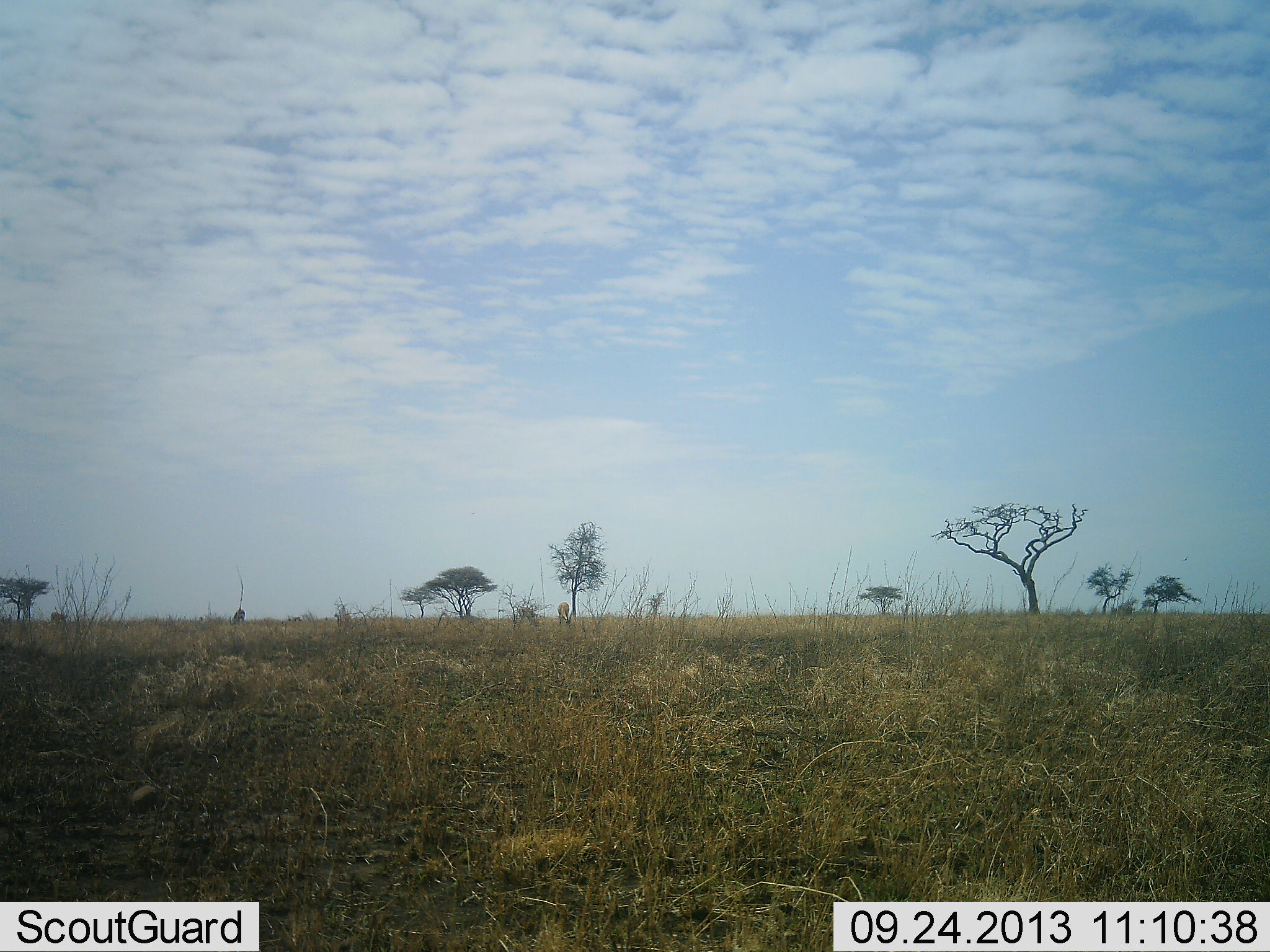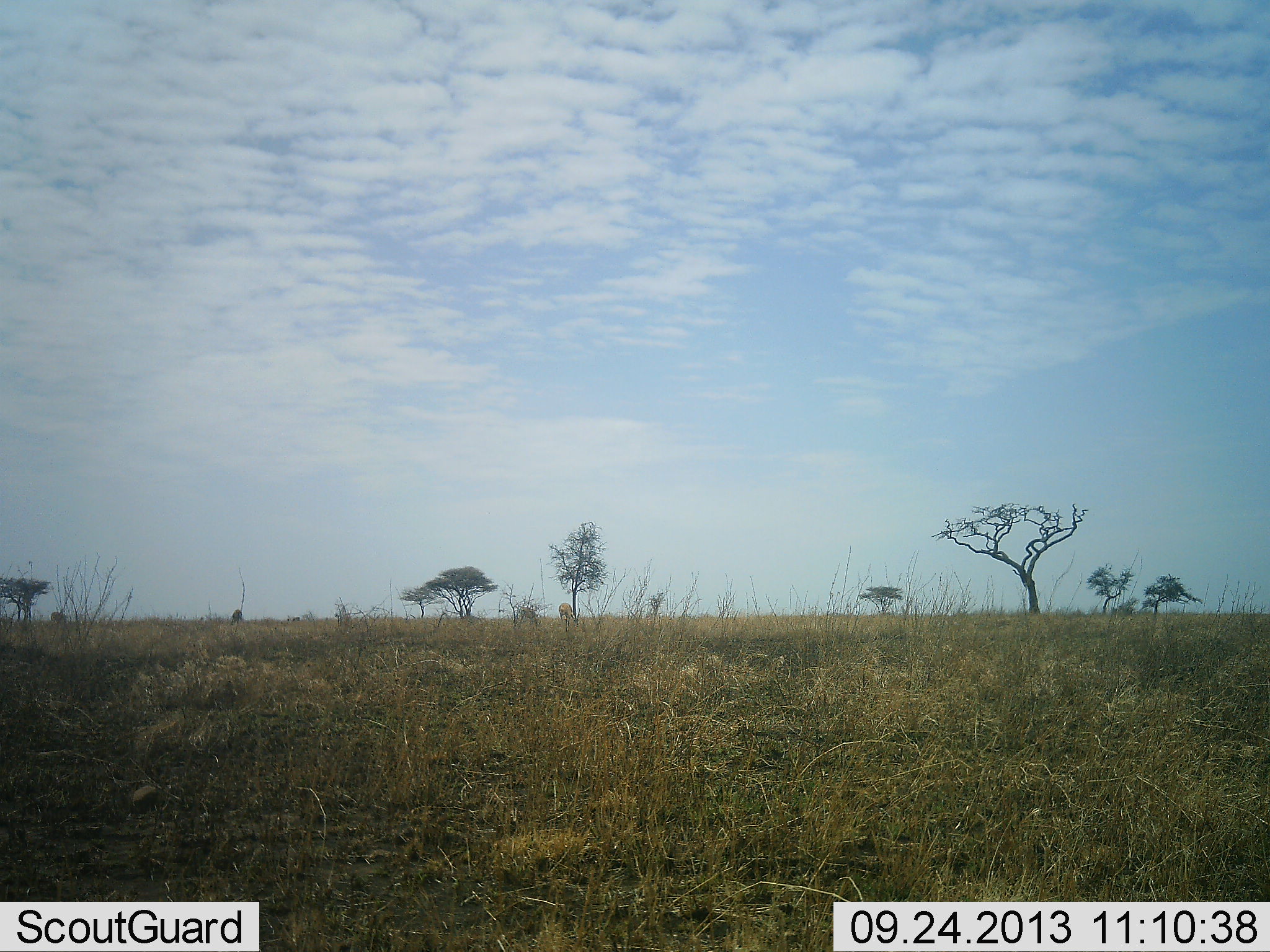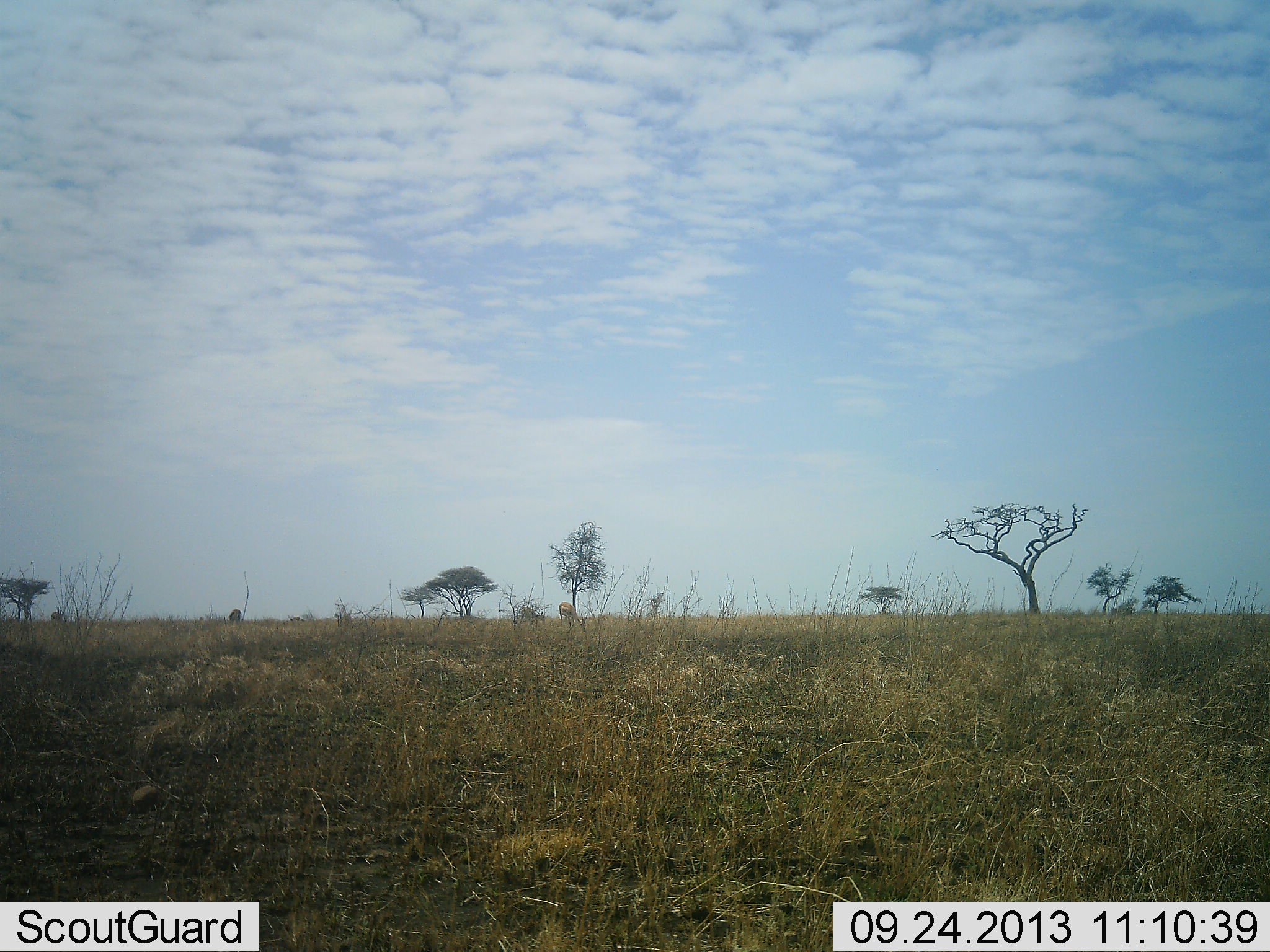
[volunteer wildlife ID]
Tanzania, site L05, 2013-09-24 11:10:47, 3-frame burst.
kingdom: Animalia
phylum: Chordata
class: Mammalia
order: Artiodactyla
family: Bovidae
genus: Eudorcas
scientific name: Eudorcas thomsonii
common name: thomson's gazelle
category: gazellethomsons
Gazellethomsons (thomson's gazelle) (Eudorcas thomsonii), count 3. Behavior (volunteer vote fractions): standing 31%, resting 0%, moving 8%, interacting 0%. Young present (vote fraction): 0%. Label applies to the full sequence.